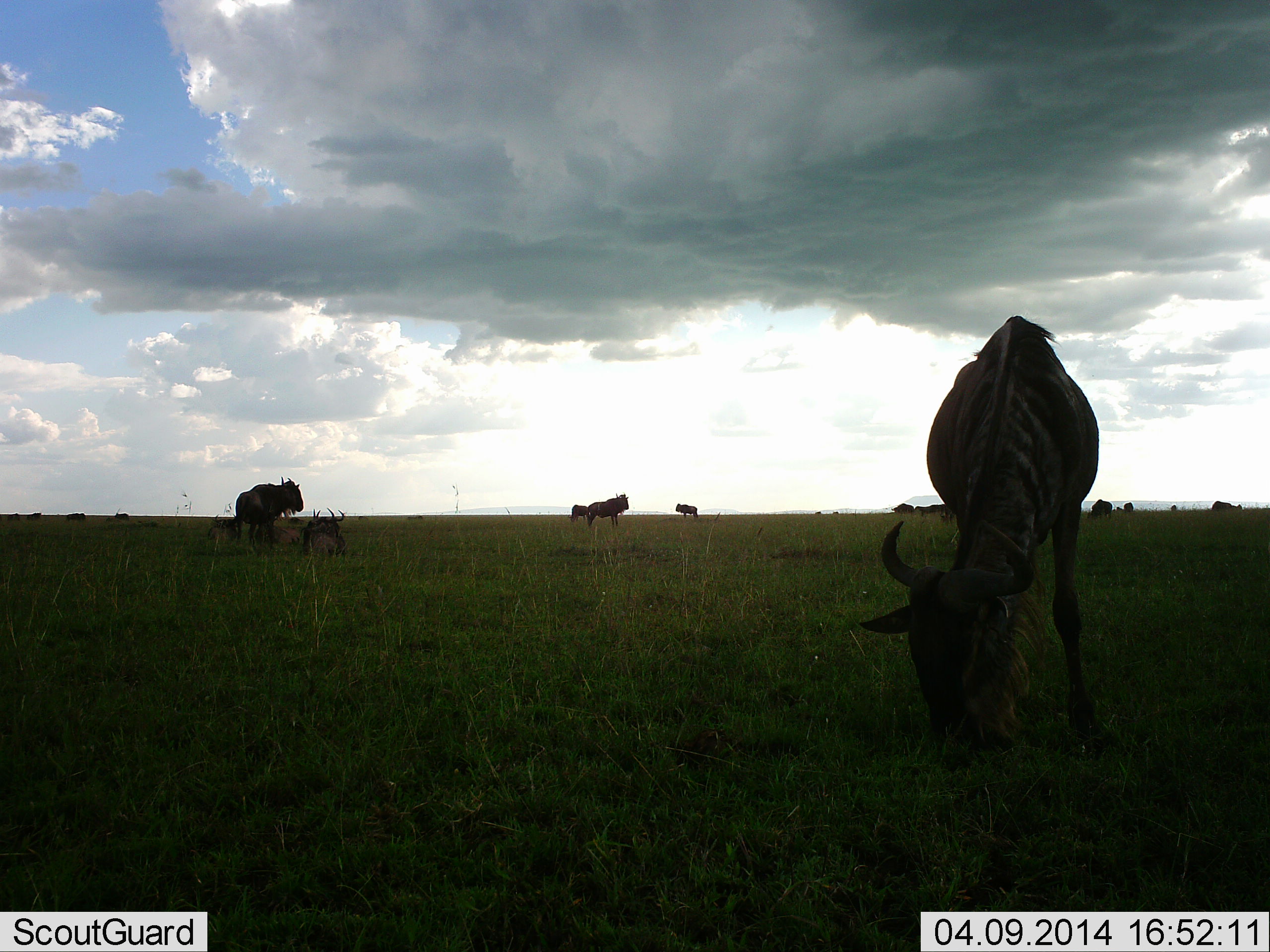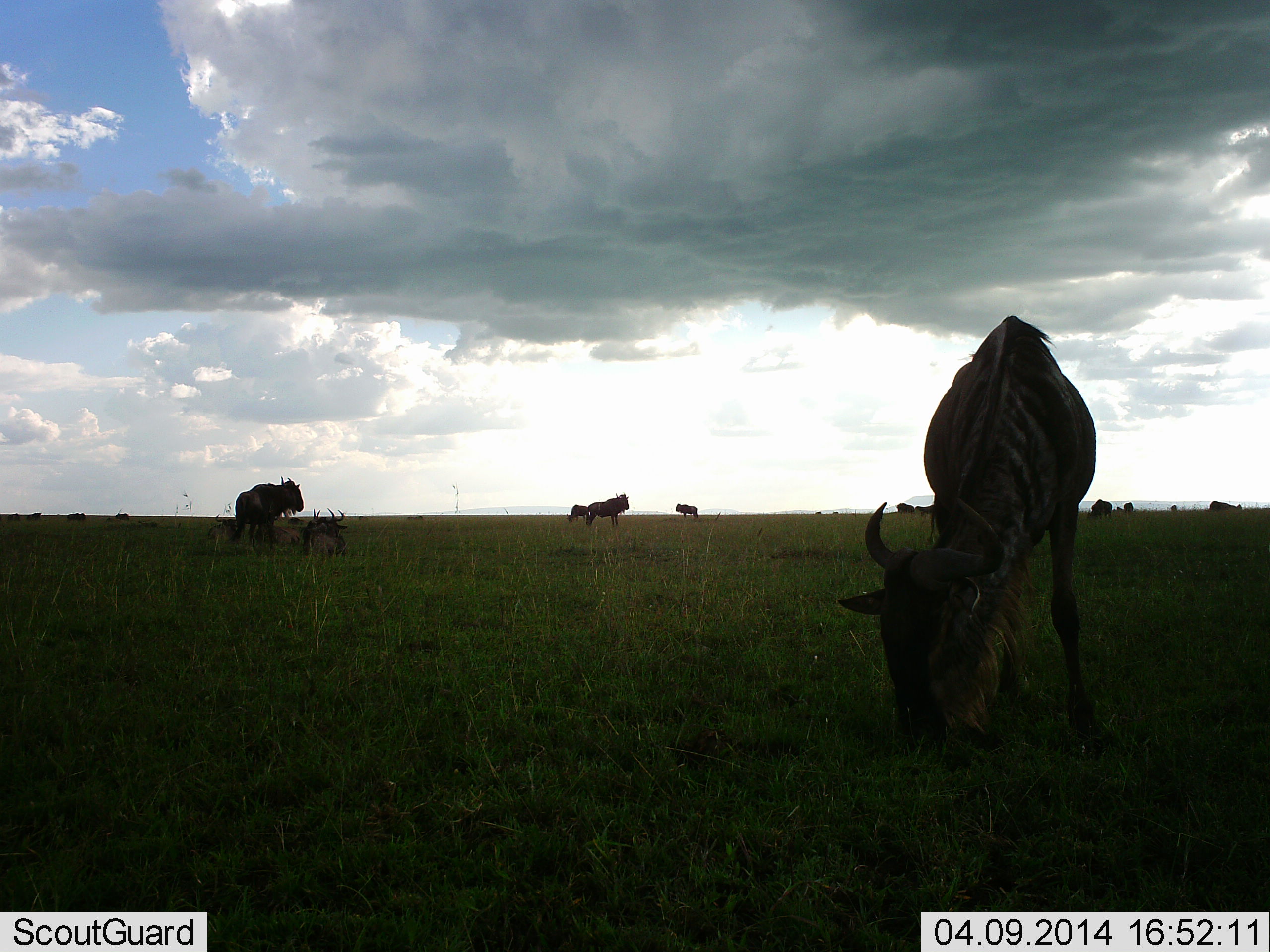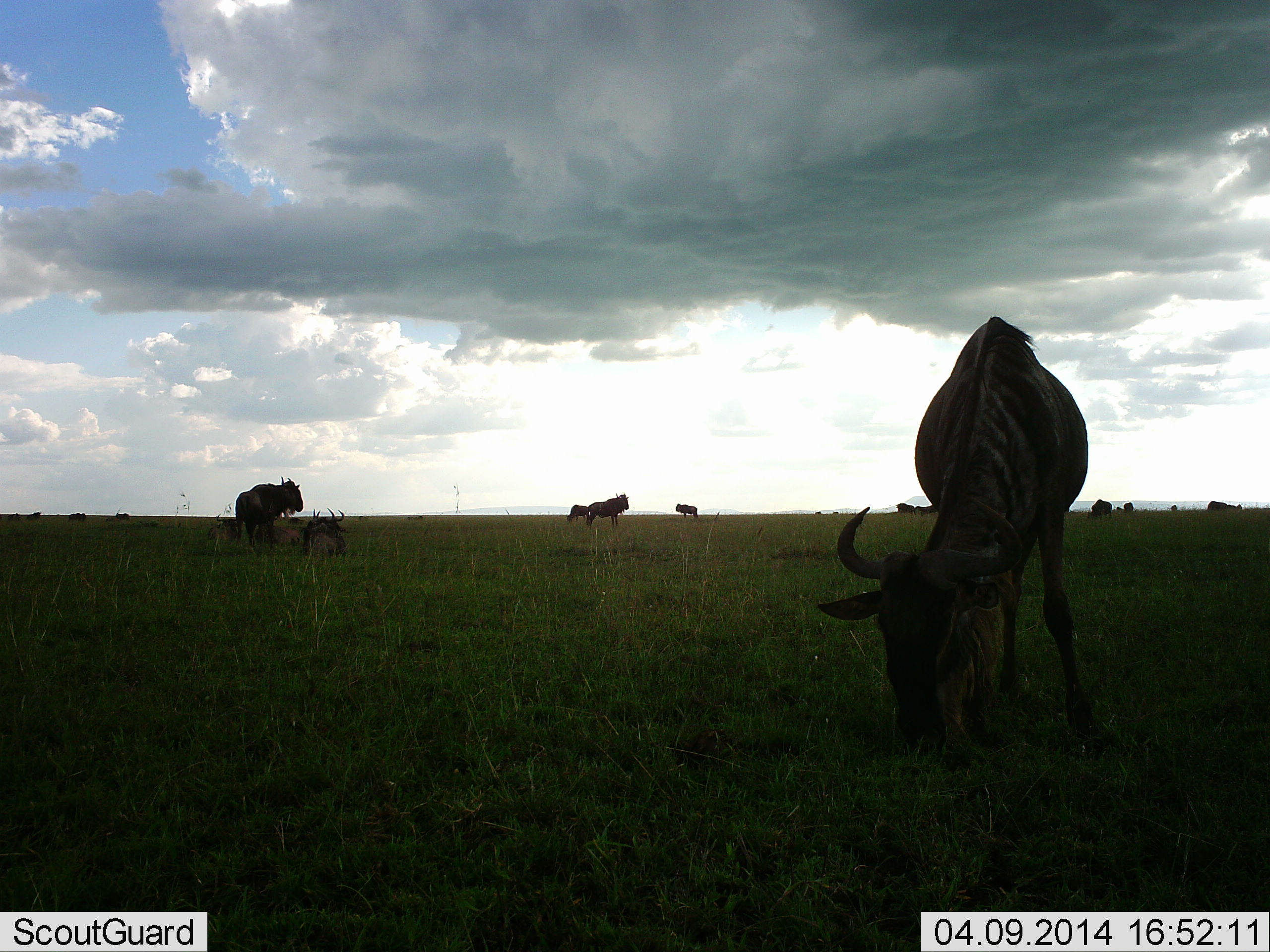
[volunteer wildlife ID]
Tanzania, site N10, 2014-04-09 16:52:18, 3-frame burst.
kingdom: Animalia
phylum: Chordata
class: Mammalia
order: Artiodactyla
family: Bovidae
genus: Connochaetes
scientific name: Connochaetes taurinus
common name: blue wildebeest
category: wildebeest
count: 11-50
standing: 70%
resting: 40%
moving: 20%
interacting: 0%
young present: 20%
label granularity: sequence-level